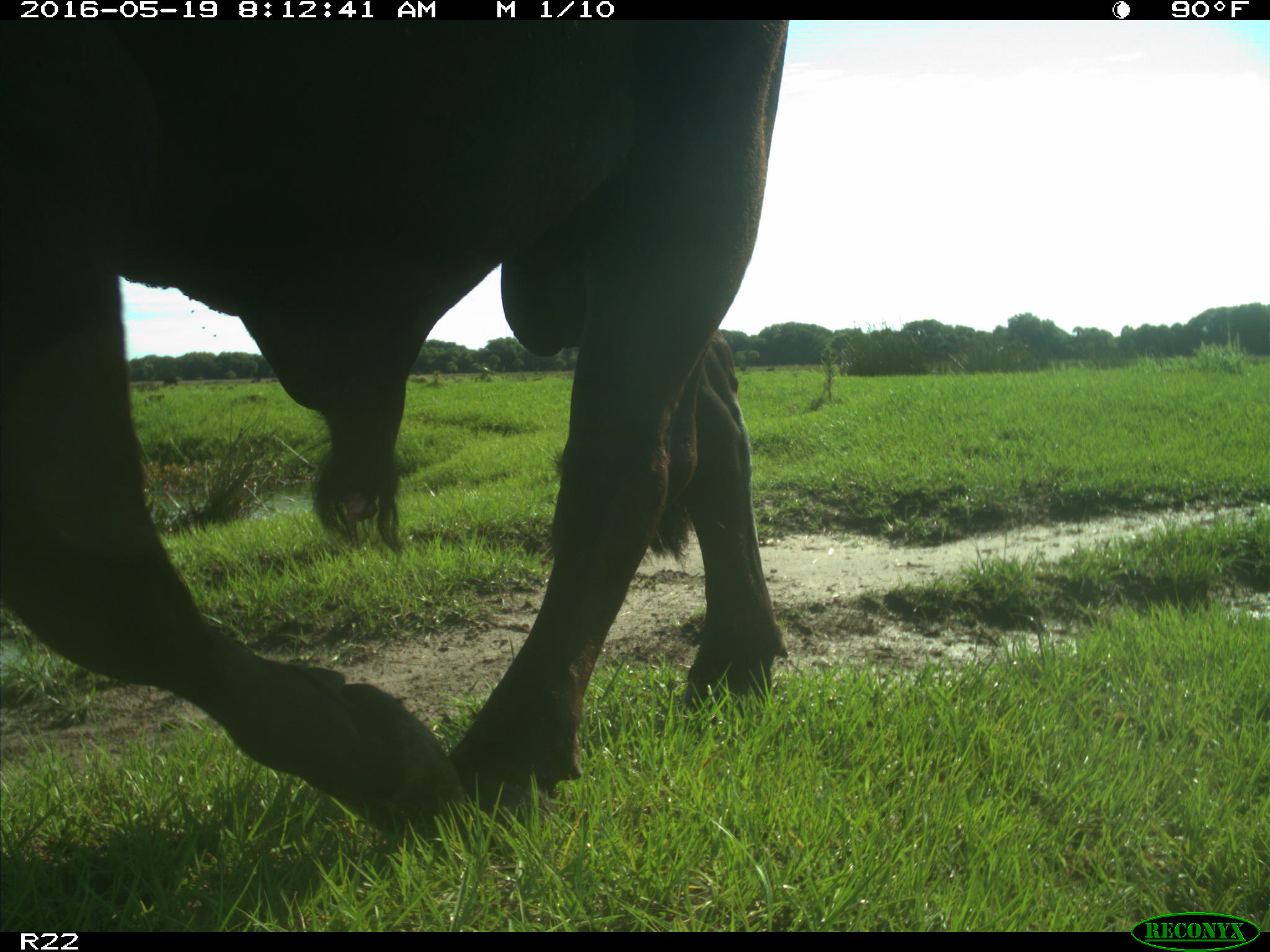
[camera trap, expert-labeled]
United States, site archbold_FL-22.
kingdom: Animalia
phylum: Chordata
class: Mammalia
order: Artiodactyla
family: Bovidae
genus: Bos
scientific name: Bos taurus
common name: domestic cow